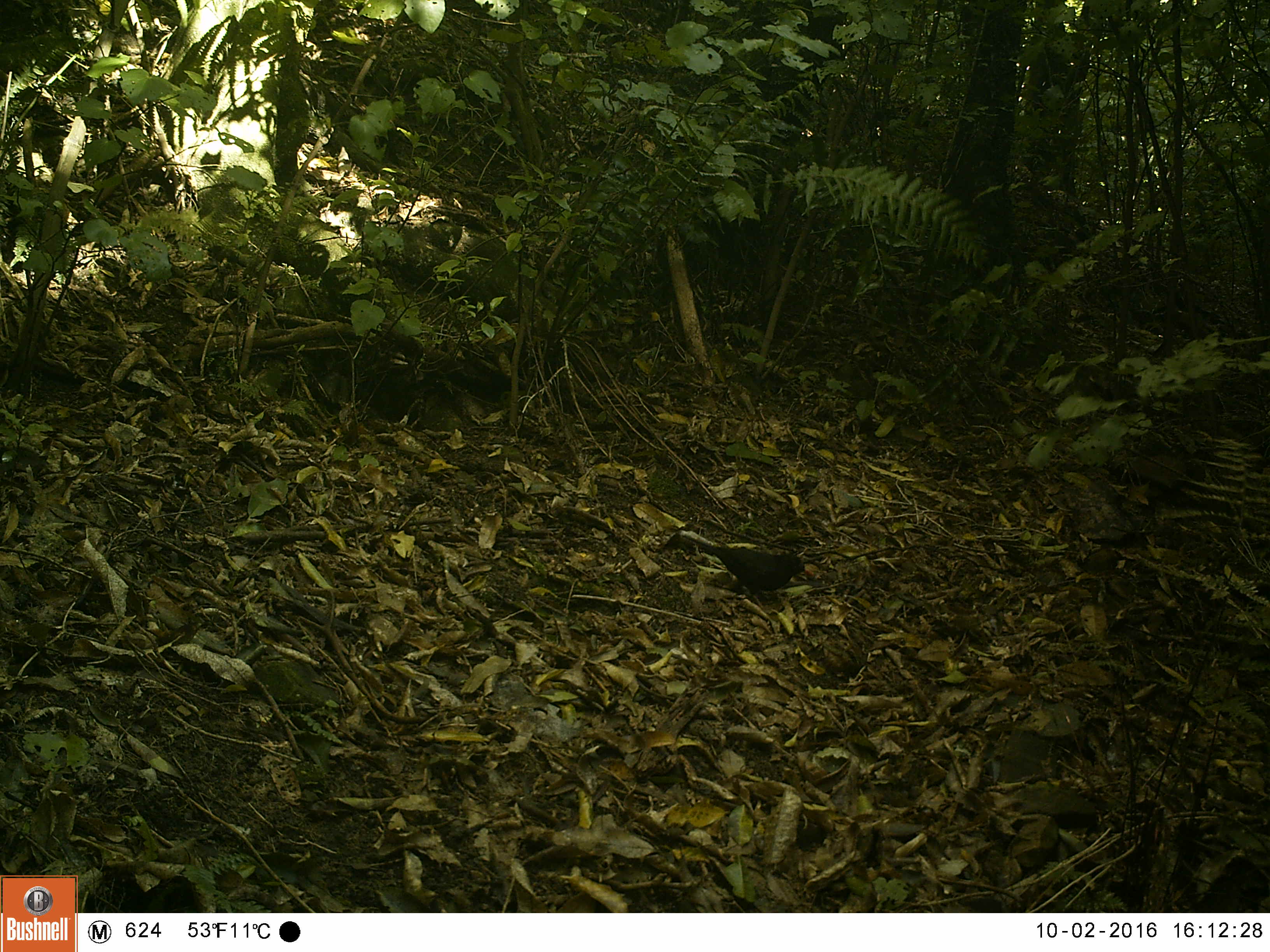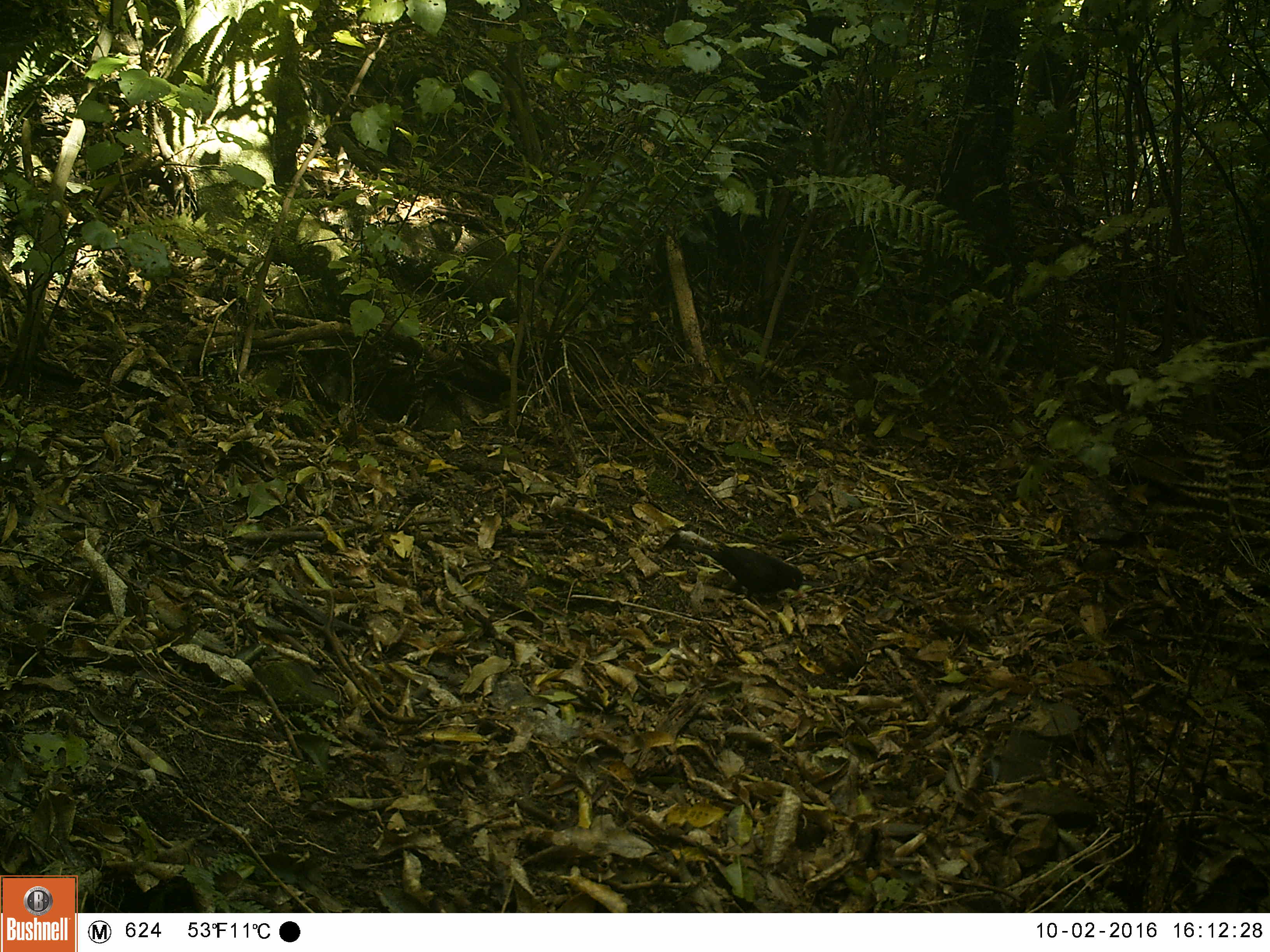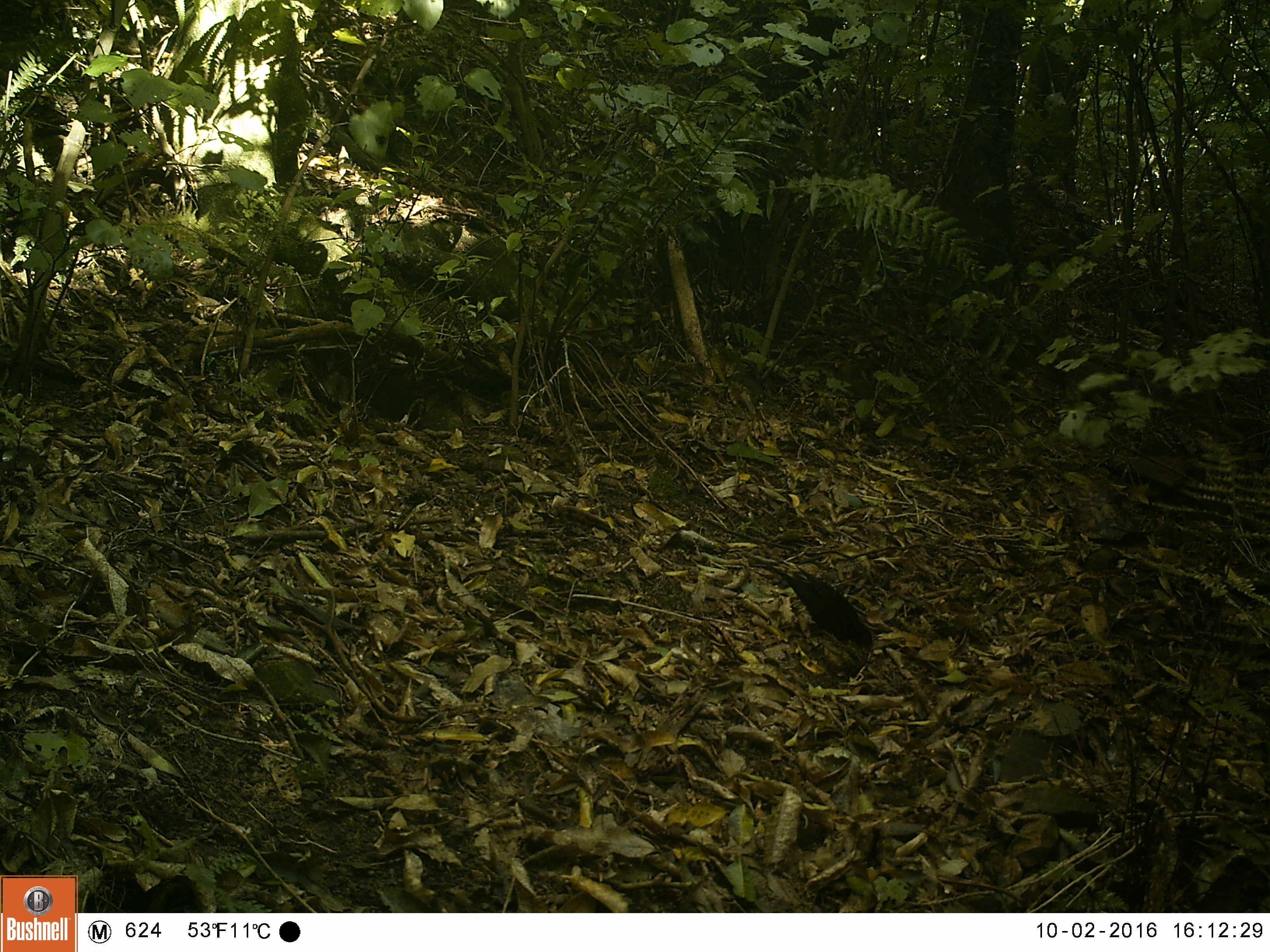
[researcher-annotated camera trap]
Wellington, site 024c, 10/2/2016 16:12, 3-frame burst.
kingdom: Animalia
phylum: Chordata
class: Aves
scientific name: Aves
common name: bird